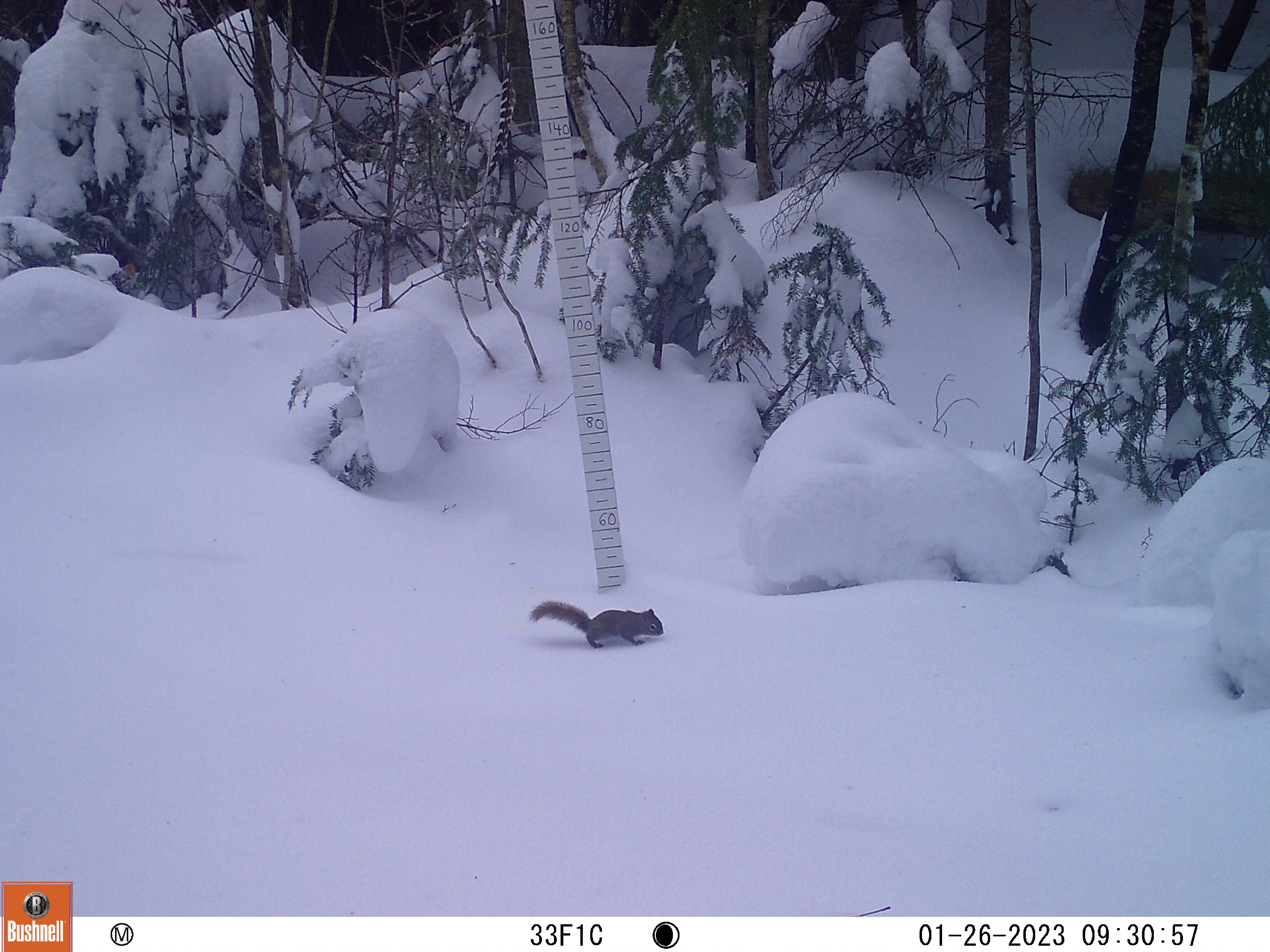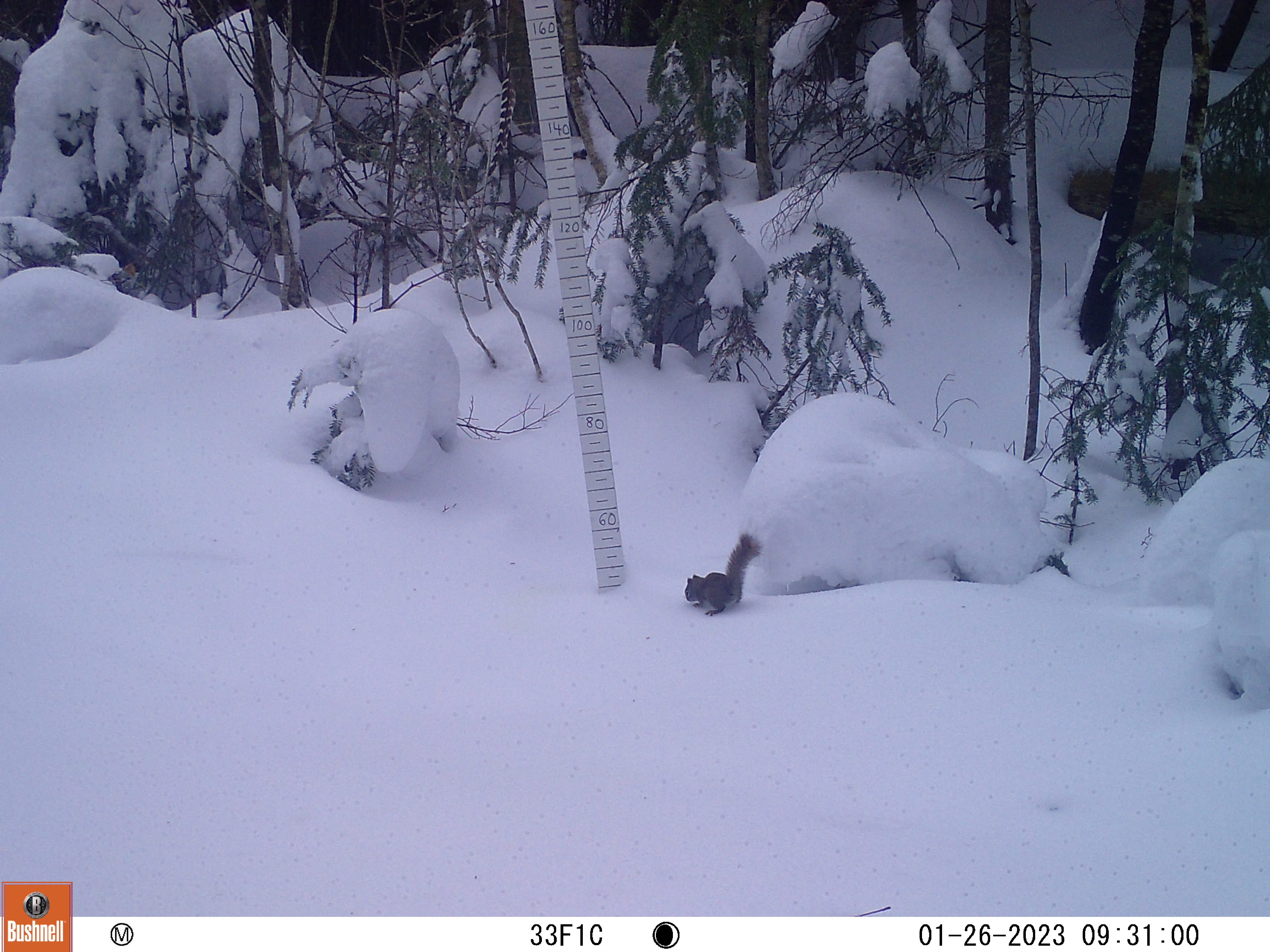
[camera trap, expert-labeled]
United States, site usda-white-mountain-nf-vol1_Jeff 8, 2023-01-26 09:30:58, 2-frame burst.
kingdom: Animalia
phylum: Chordata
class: Mammalia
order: Rodentia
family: Sciuridae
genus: Tamiasciurus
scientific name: Tamiasciurus hudsonicus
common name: red squirrel